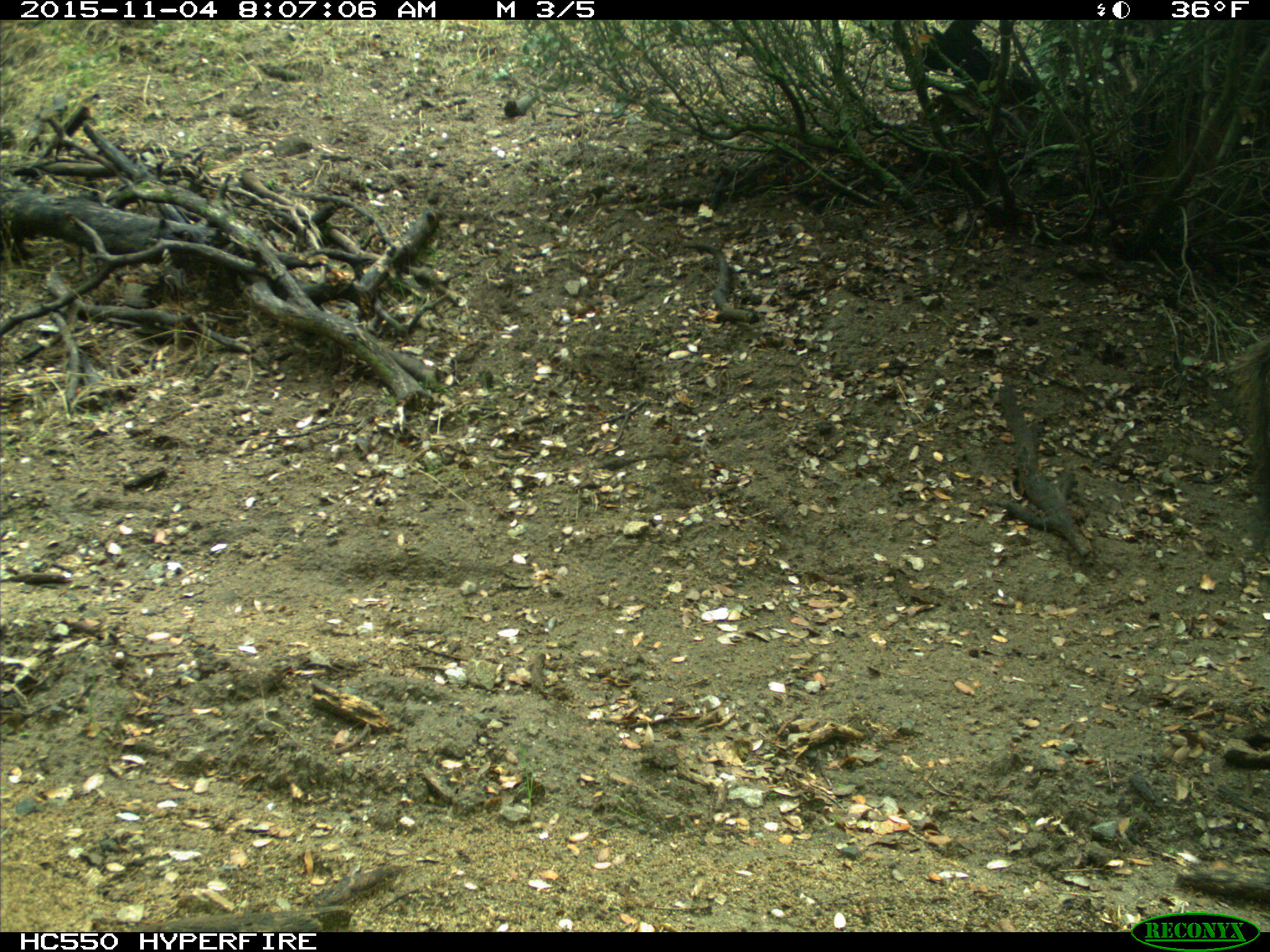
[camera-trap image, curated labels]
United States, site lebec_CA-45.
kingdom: Animalia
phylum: Chordata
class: Mammalia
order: Artiodactyla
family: Suidae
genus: Sus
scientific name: Sus scrofa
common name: wild boar